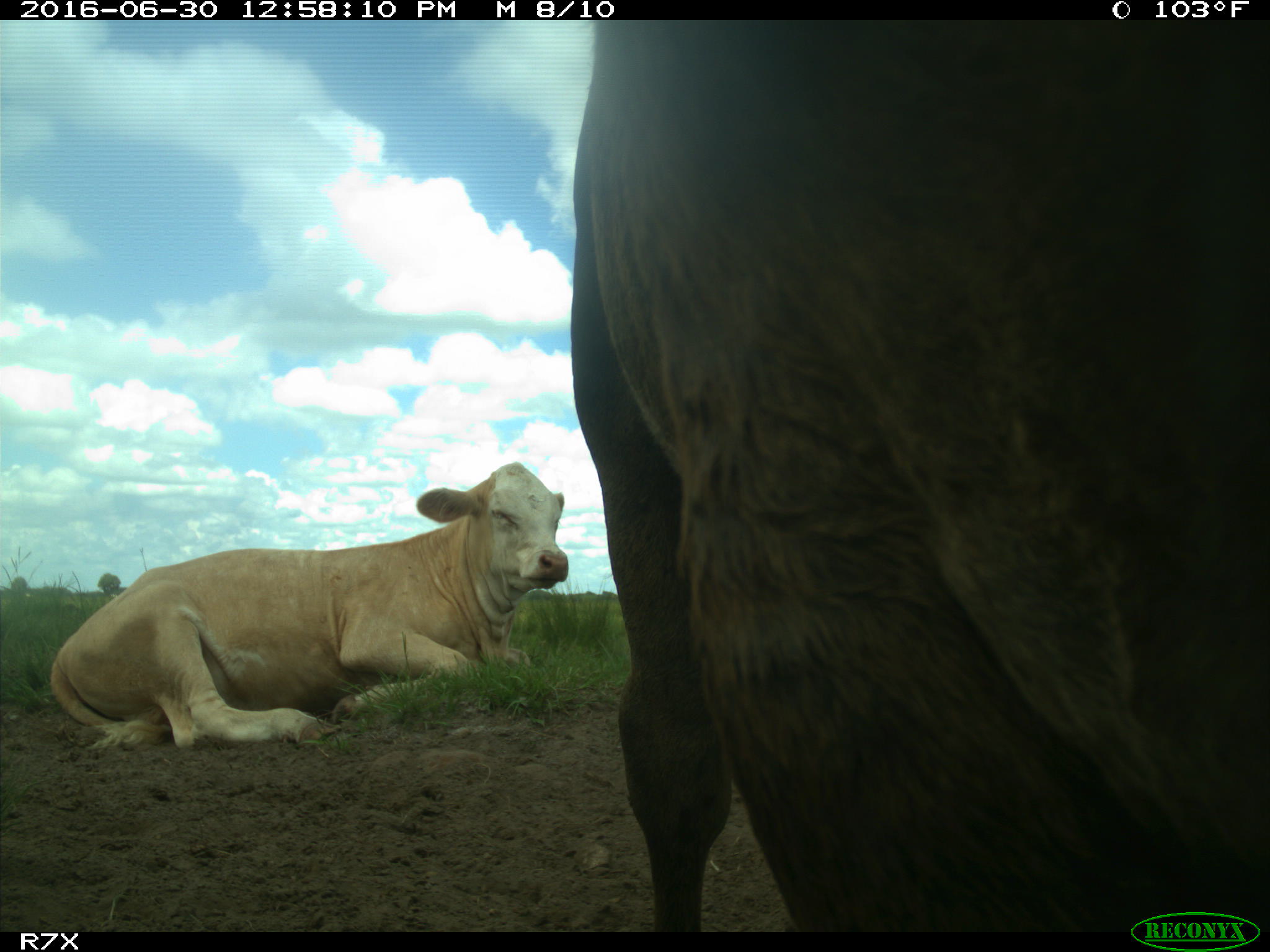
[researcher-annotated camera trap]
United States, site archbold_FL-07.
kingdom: Animalia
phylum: Chordata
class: Mammalia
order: Artiodactyla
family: Bovidae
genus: Bos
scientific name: Bos taurus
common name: domestic cow